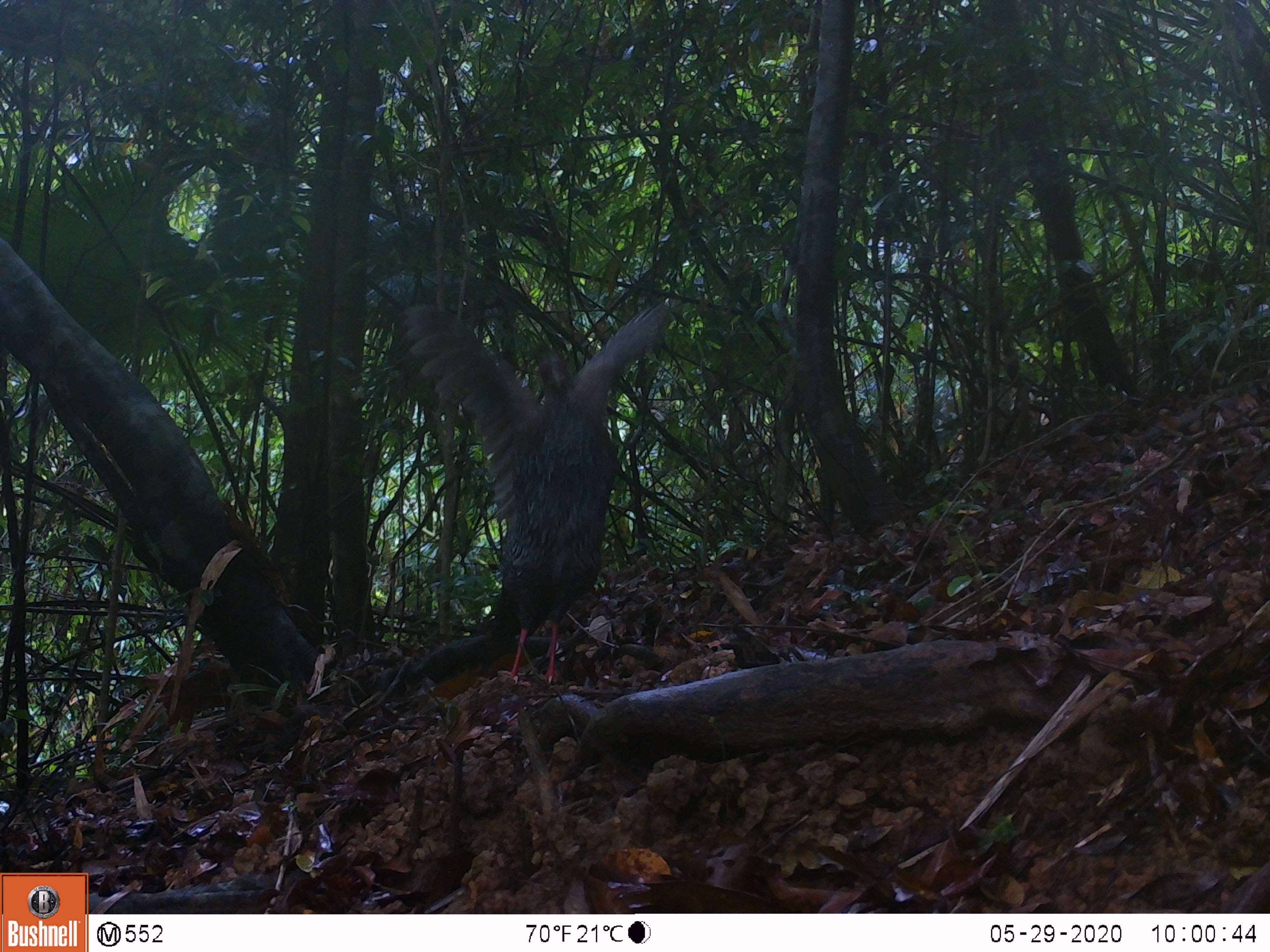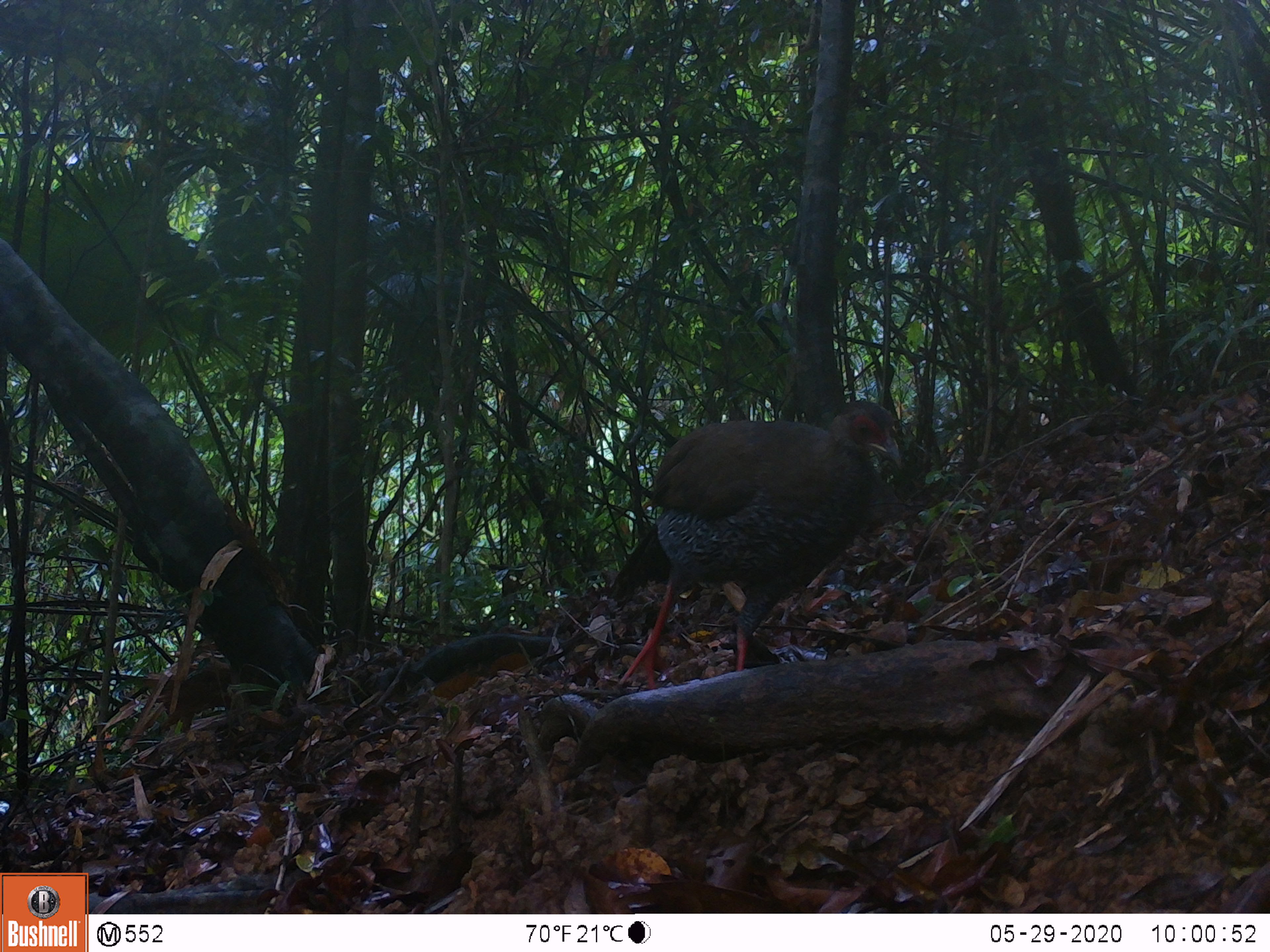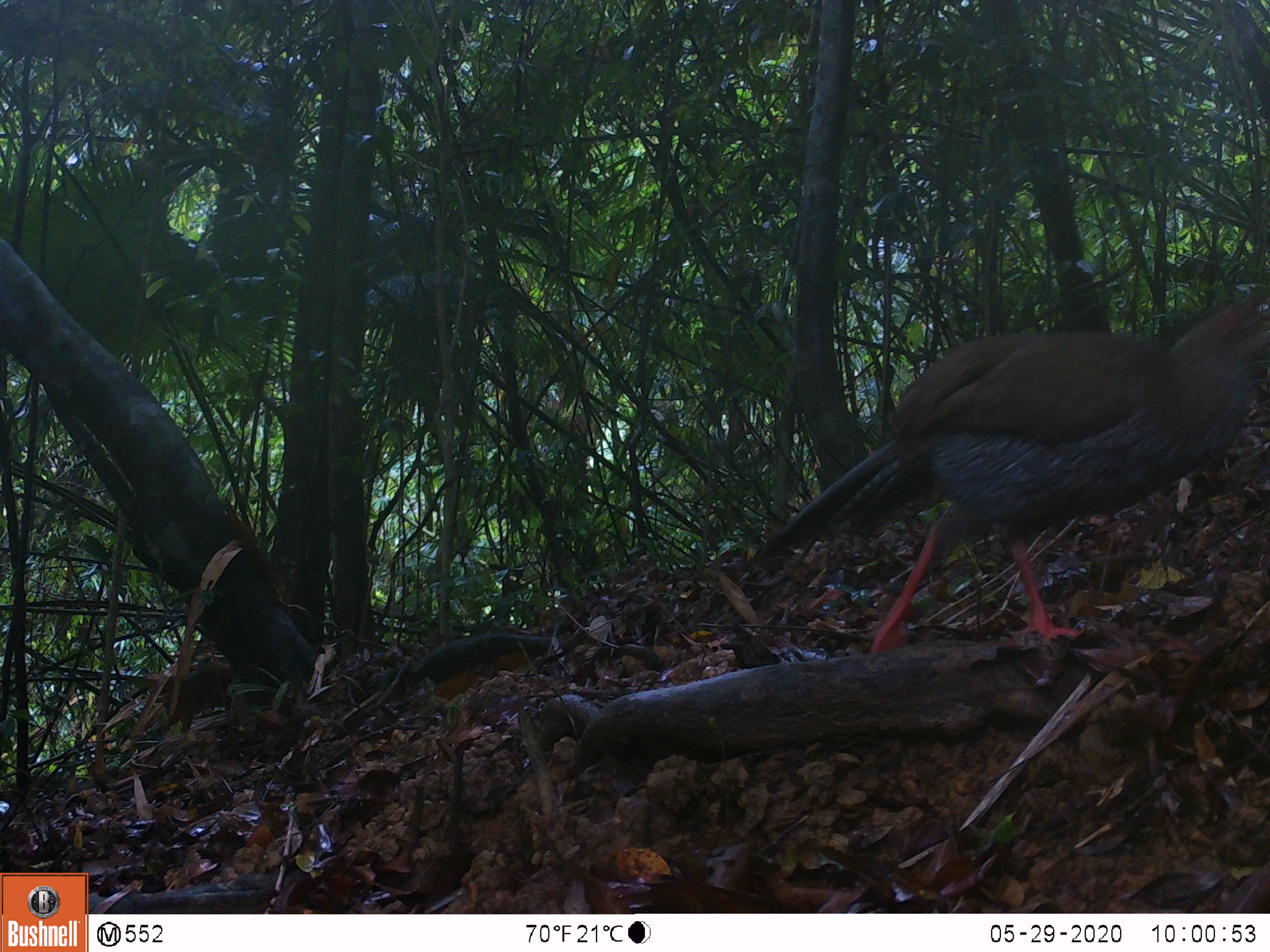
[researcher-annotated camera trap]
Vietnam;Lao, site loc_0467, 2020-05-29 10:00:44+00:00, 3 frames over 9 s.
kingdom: Animalia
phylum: Chordata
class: Aves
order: Galliformes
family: Phasianidae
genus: Lophura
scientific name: Lophura nycthemera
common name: silver pheasant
Silver pheasant (Lophura nycthemera). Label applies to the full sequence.